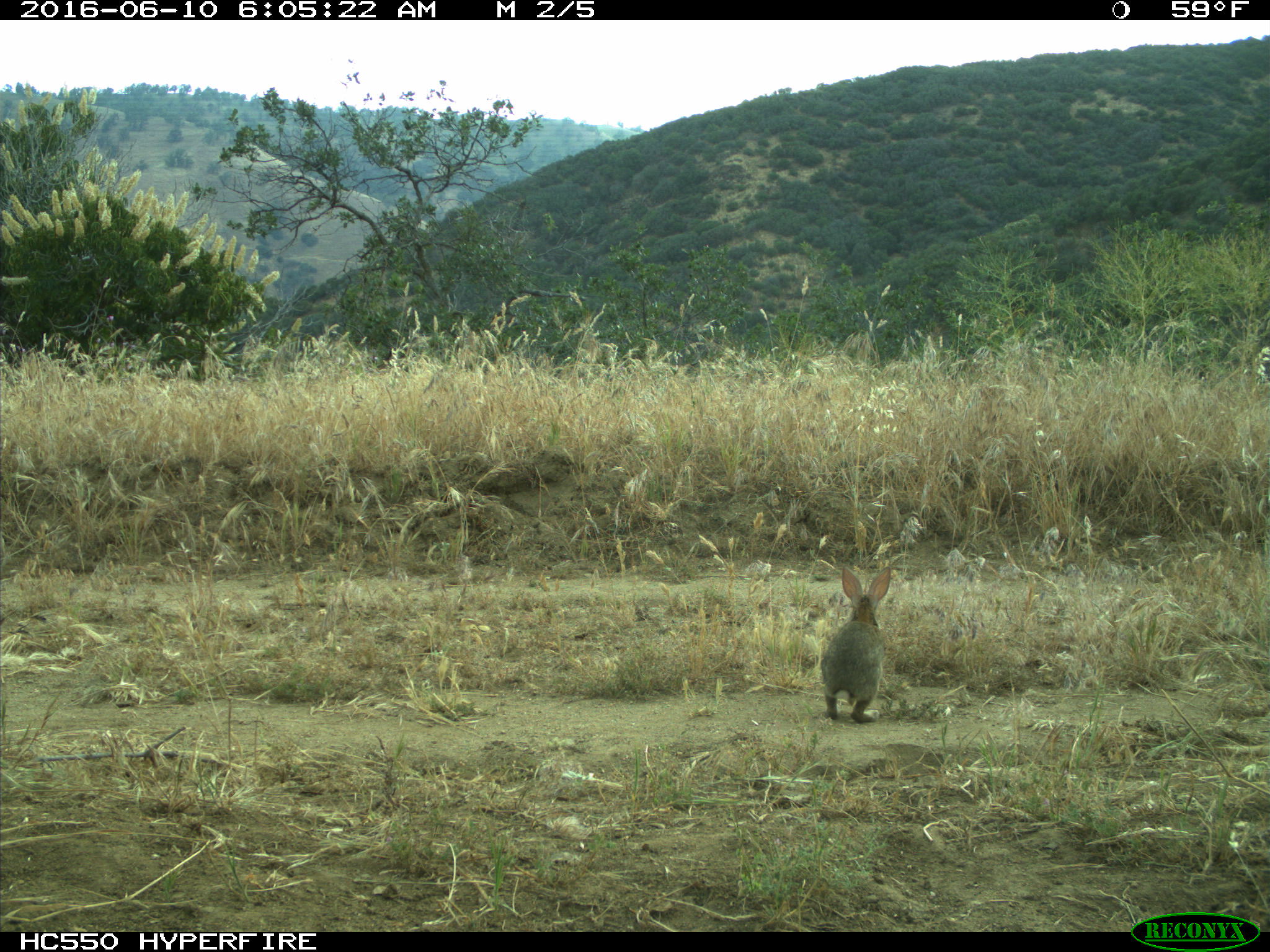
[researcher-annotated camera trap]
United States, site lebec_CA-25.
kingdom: Animalia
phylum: Chordata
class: Mammalia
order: Lagomorpha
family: Leporidae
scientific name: Leporidae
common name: rabbits and hares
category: unidentified rabbit